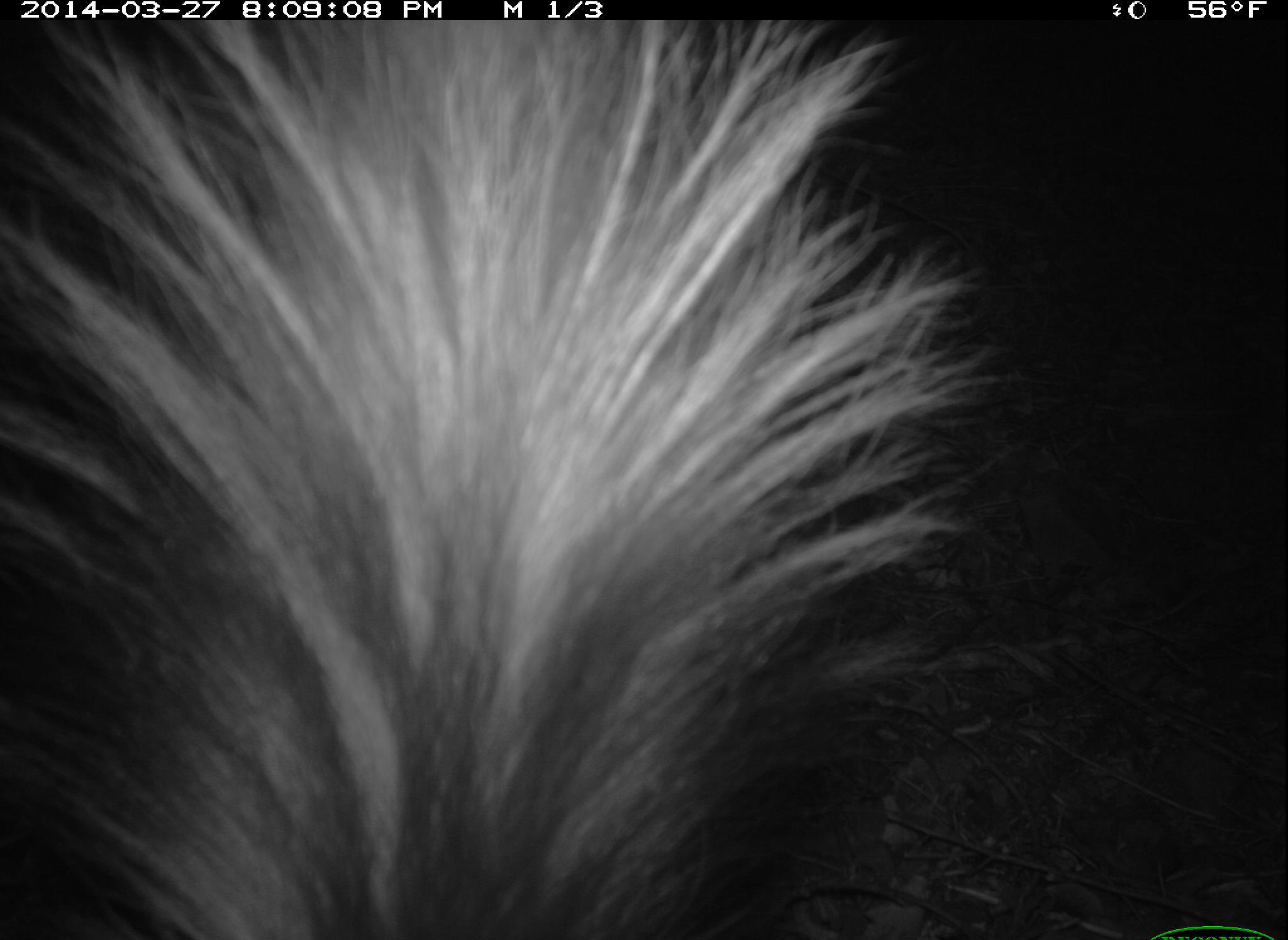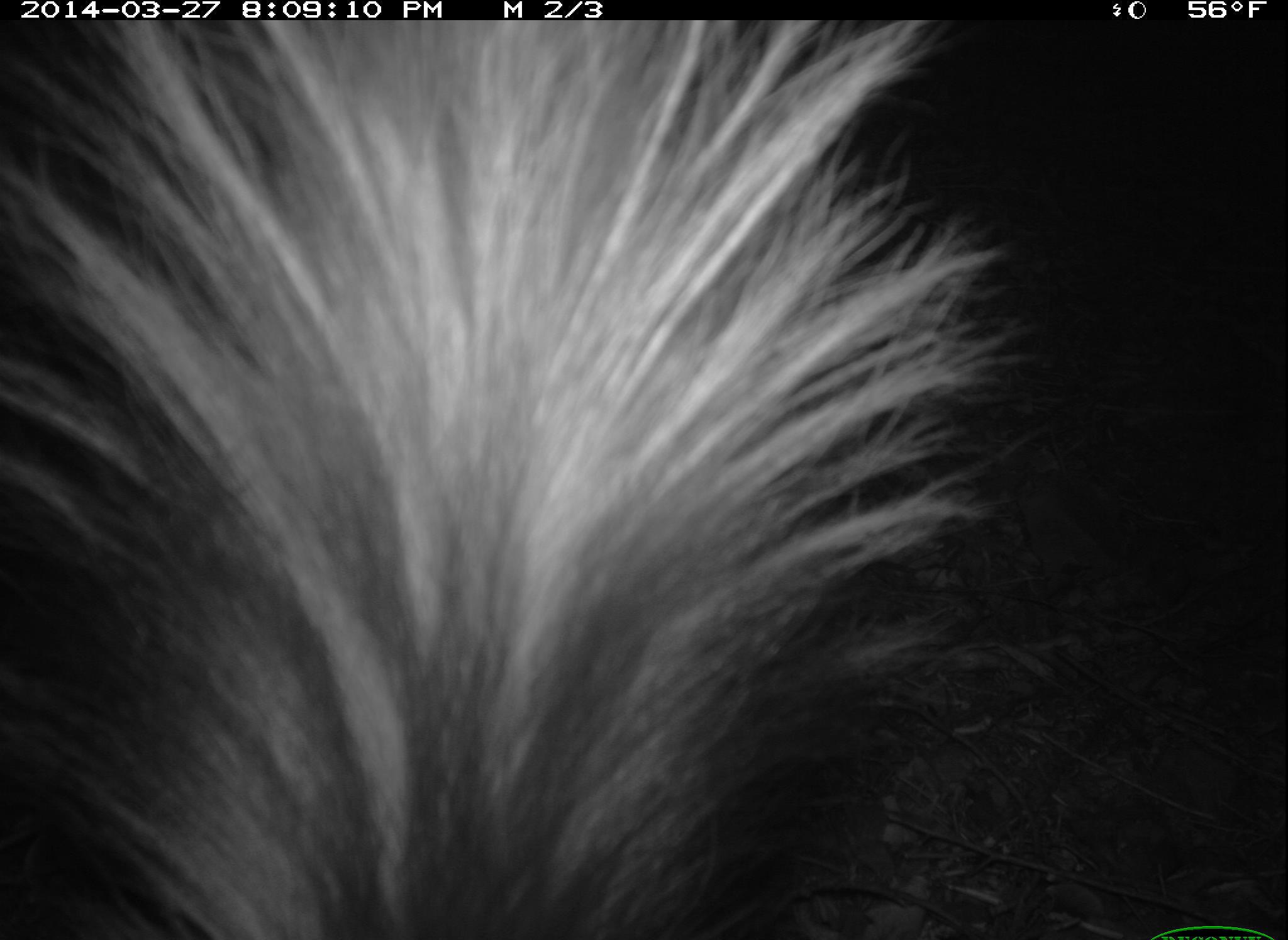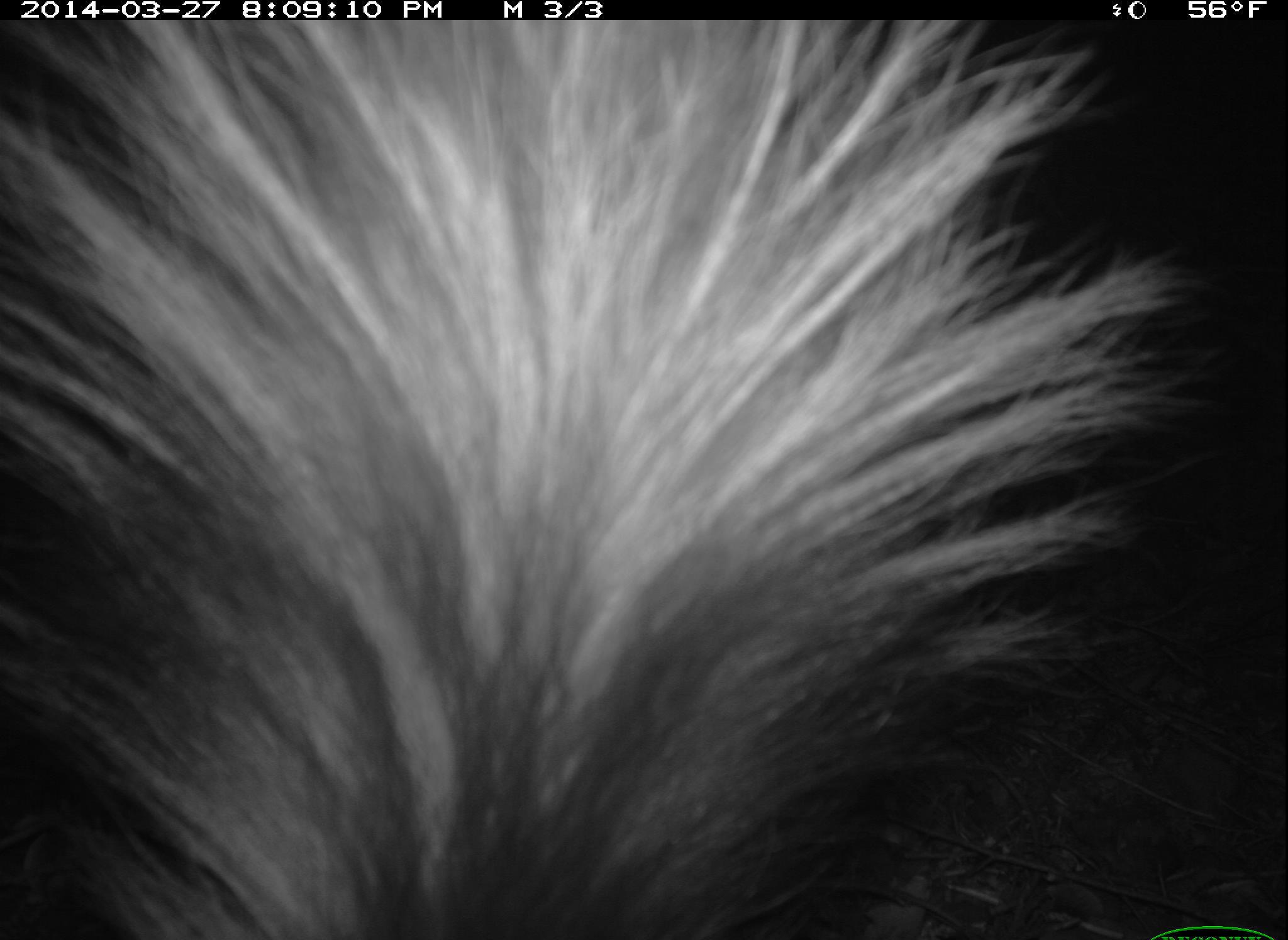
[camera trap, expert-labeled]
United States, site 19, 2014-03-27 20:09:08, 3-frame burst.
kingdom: Animalia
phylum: Chordata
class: Mammalia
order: Carnivora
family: Mephitidae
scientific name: Mephitidae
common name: skunk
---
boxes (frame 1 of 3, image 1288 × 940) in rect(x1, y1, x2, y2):
skunk: rect(3, 1, 1030, 940)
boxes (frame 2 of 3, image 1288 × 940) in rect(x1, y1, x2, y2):
skunk: rect(1, 18, 1033, 940)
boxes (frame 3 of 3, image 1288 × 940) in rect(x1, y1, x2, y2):
skunk: rect(0, 18, 1187, 938)